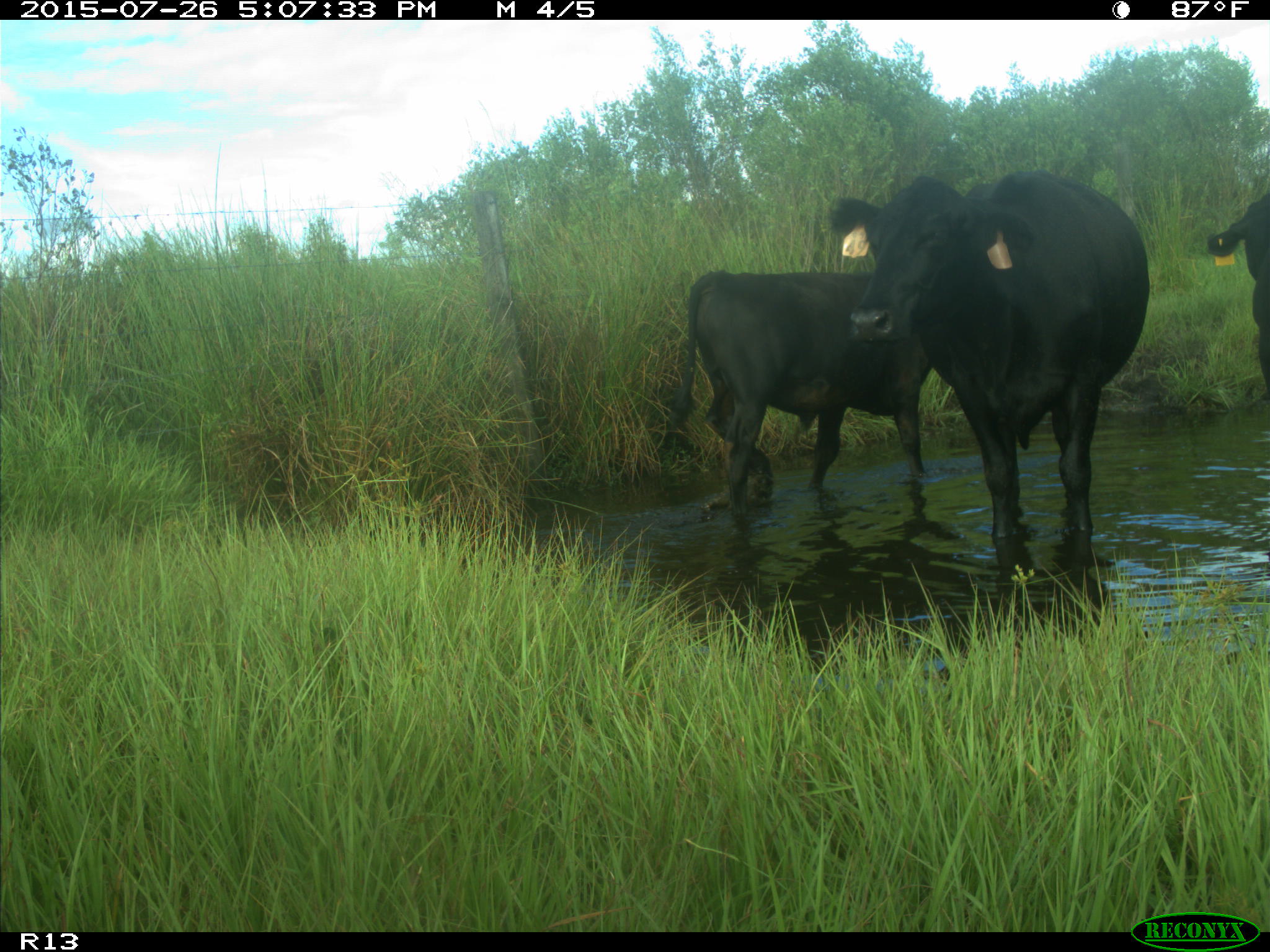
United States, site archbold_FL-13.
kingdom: Animalia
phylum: Chordata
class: Mammalia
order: Artiodactyla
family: Bovidae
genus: Bos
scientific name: Bos taurus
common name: domestic cow